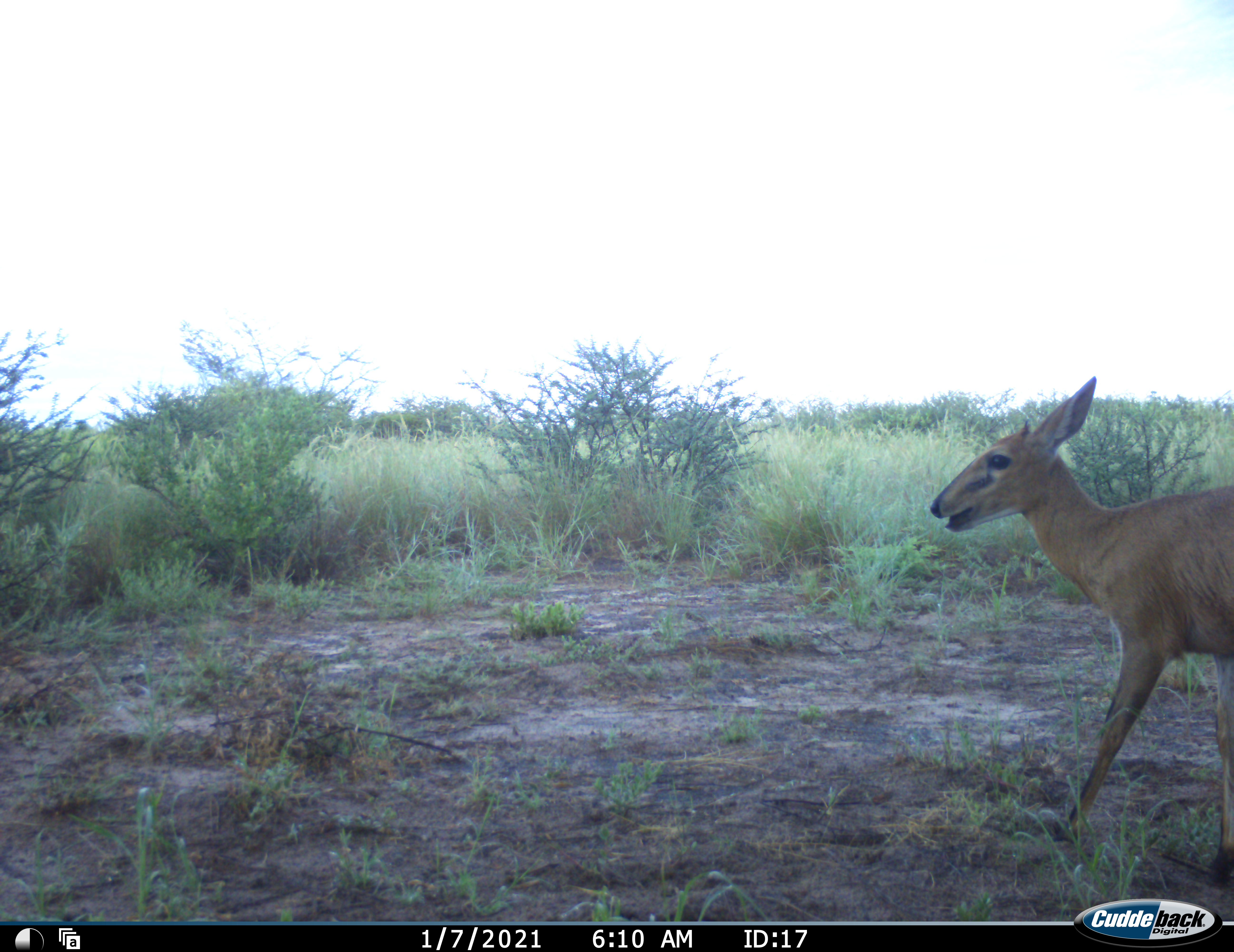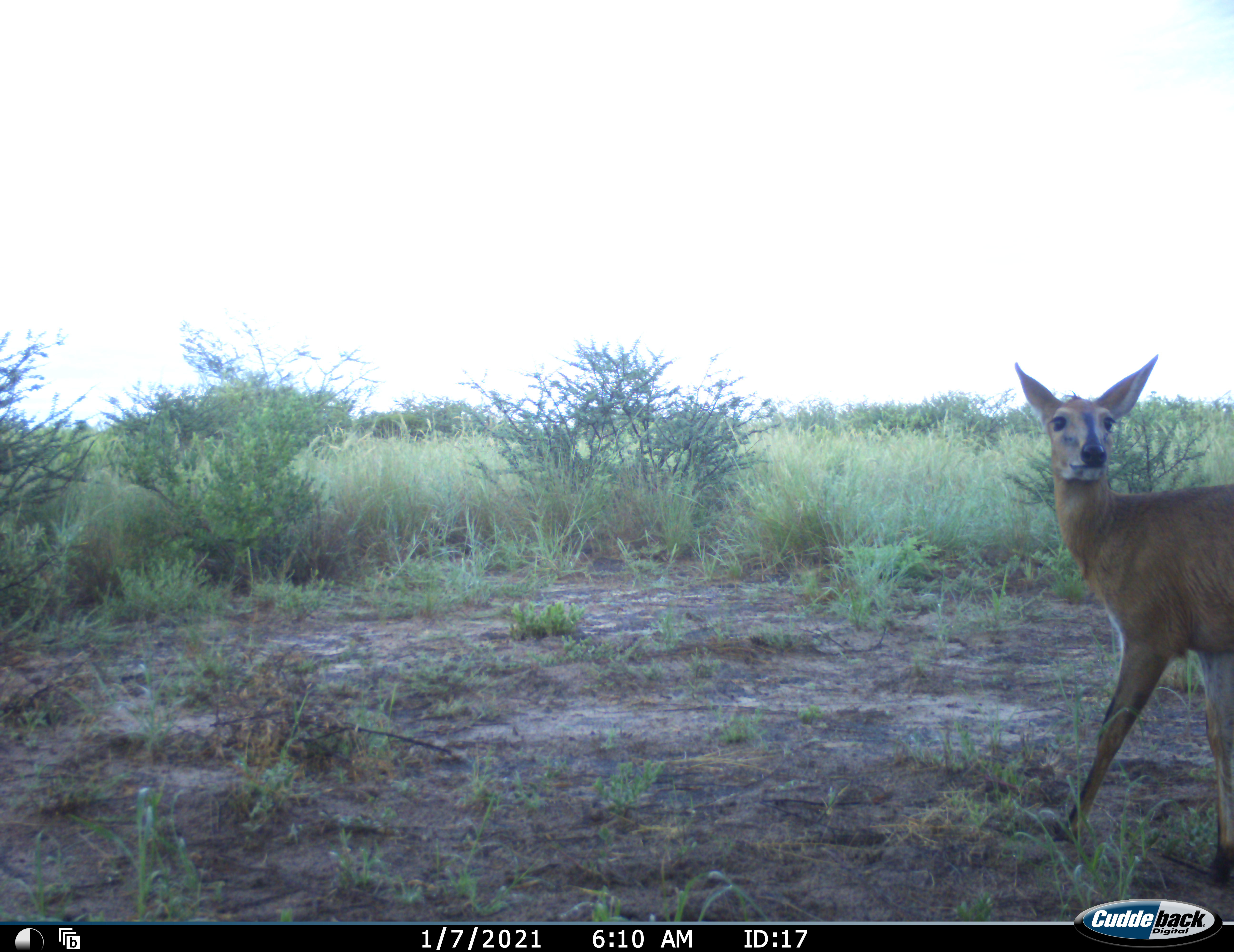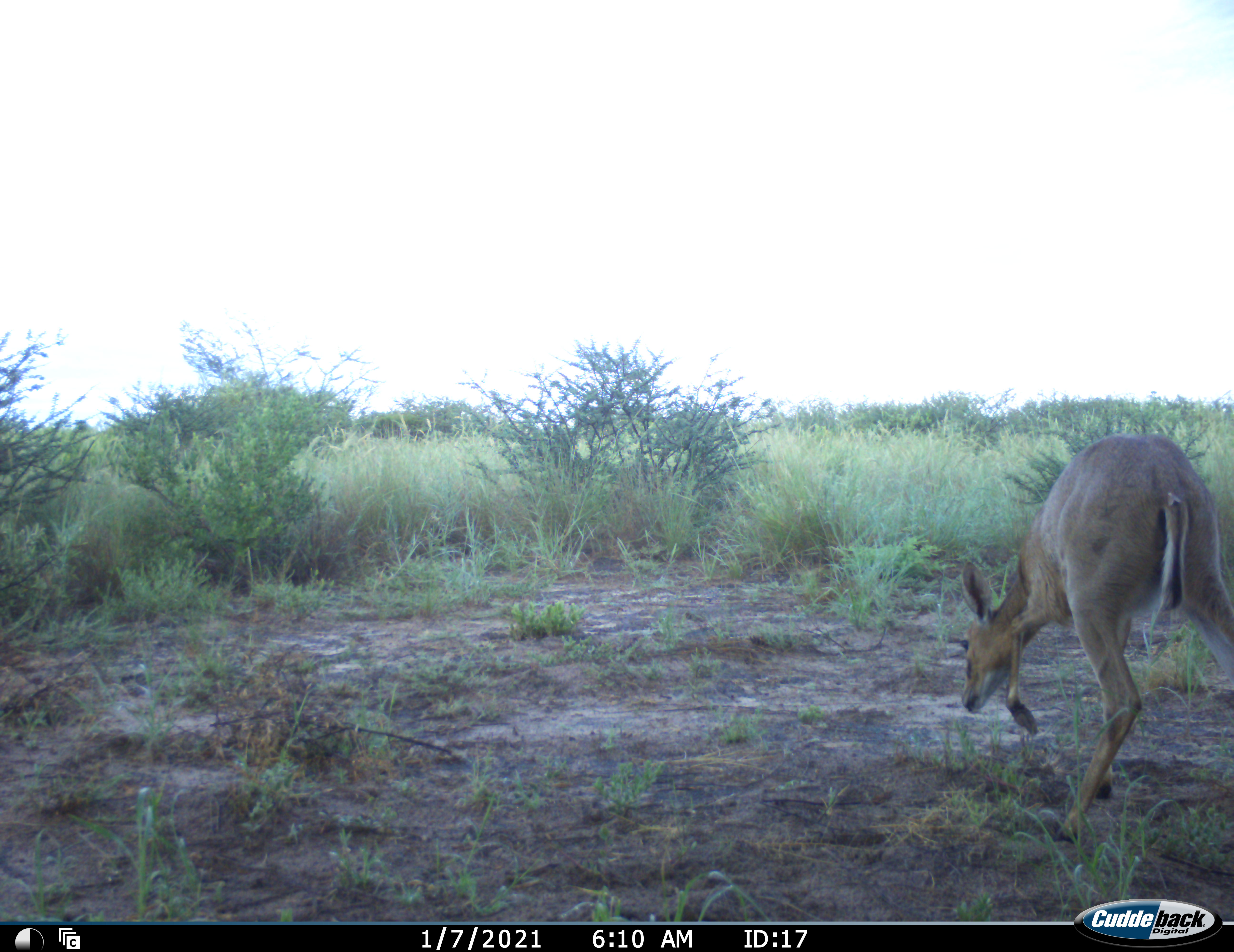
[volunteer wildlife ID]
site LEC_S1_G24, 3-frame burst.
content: unidentified animal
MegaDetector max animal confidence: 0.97